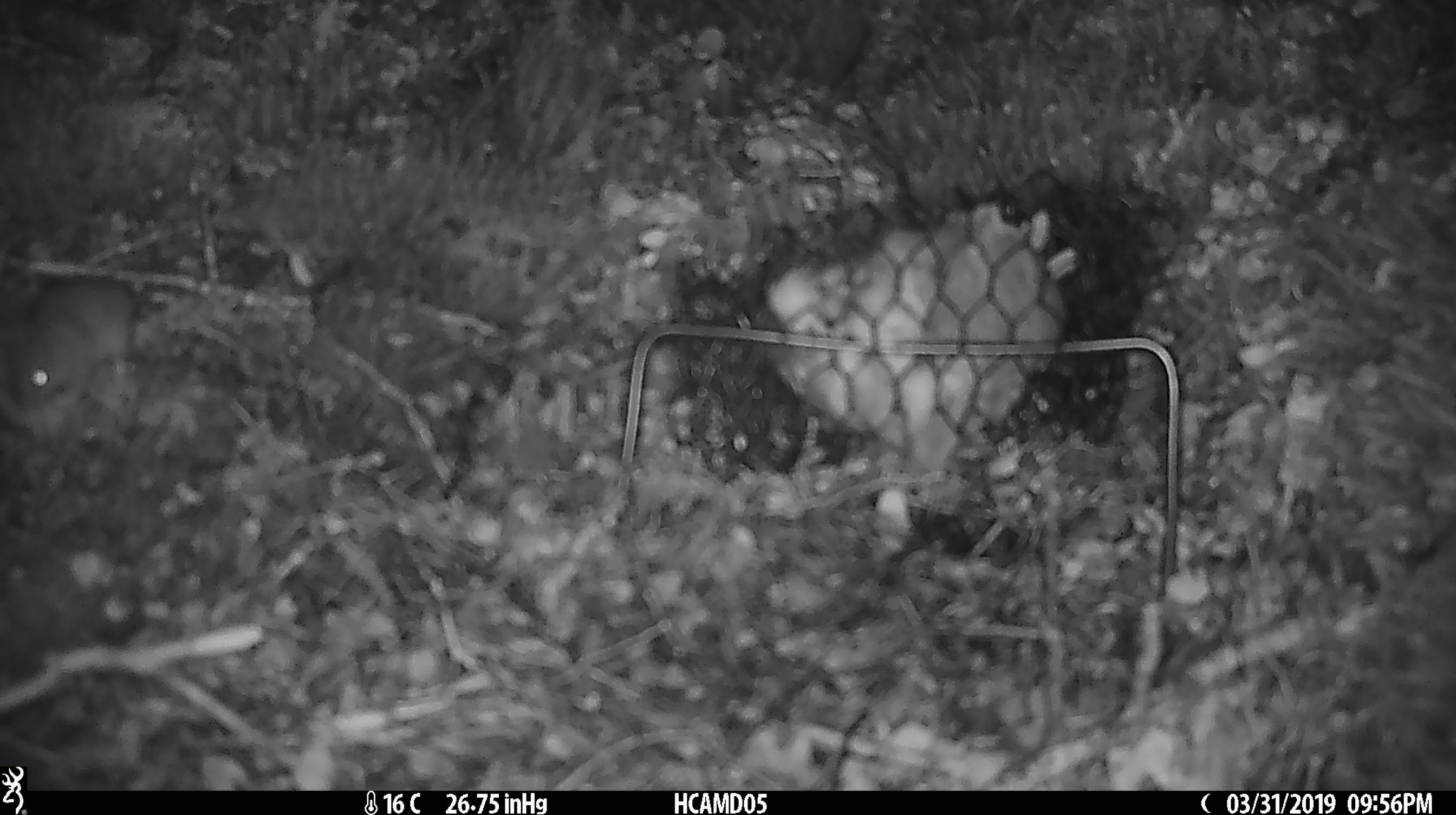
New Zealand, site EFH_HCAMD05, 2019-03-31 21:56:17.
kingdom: Animalia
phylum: Chordata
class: Mammalia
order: Rodentia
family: Muridae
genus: Mus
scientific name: Mus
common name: mouse